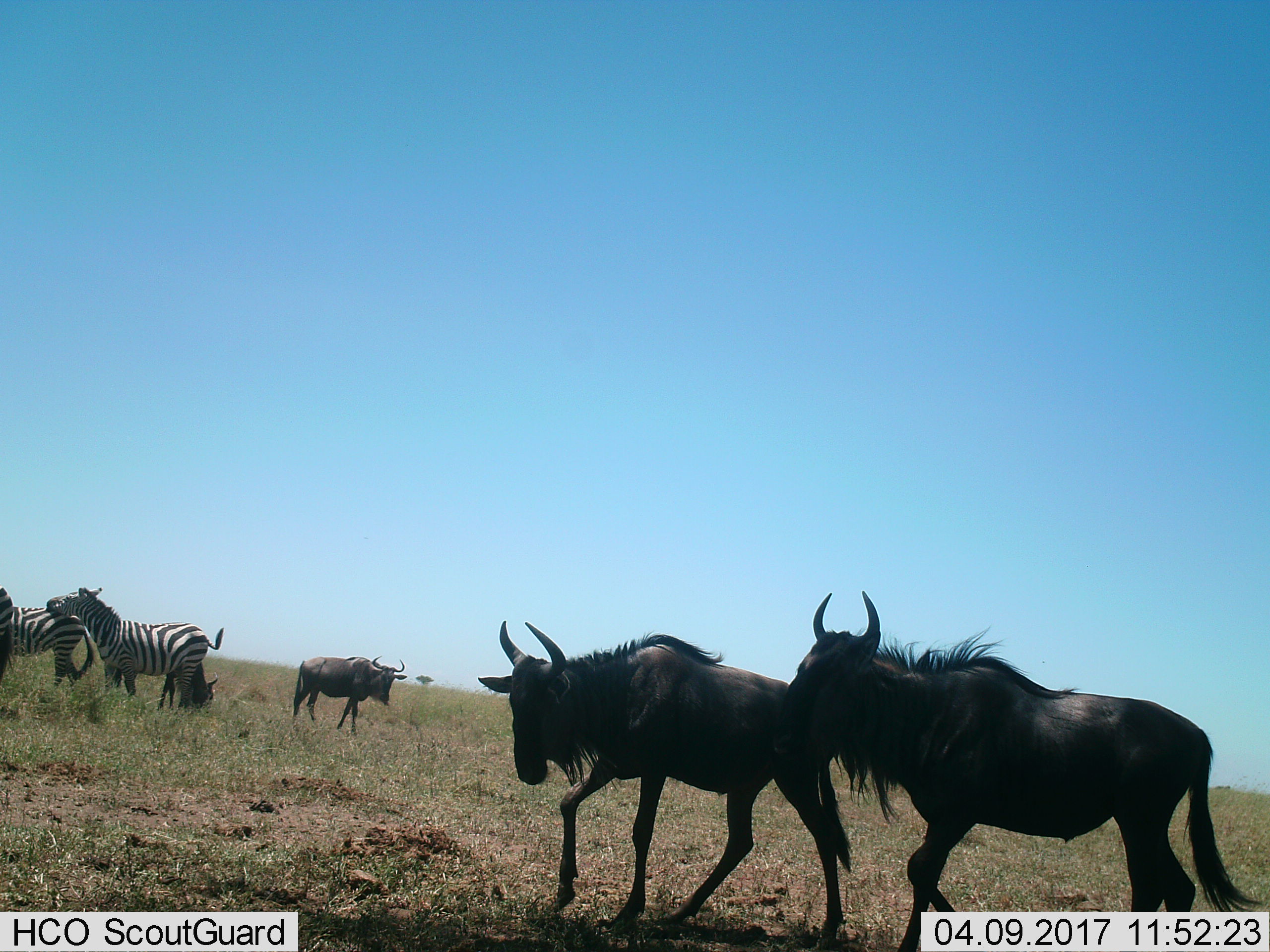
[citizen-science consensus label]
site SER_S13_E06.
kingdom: Animalia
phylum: Chordata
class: Mammalia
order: Artiodactyla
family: Bovidae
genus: Connochaetes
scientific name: Connochaetes taurinus taurinus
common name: blue wildebeest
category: wildebeestblue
Wildebeestblue (blue wildebeest) (Connochaetes taurinus taurinus), count 4. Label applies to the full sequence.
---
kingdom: Animalia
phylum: Chordata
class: Mammalia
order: Perissodactyla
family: Equidae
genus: Equus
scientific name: Equus quagga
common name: plains zebra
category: zebraplains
Zebraplains (plains zebra) (Equus quagga), count 3. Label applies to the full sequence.